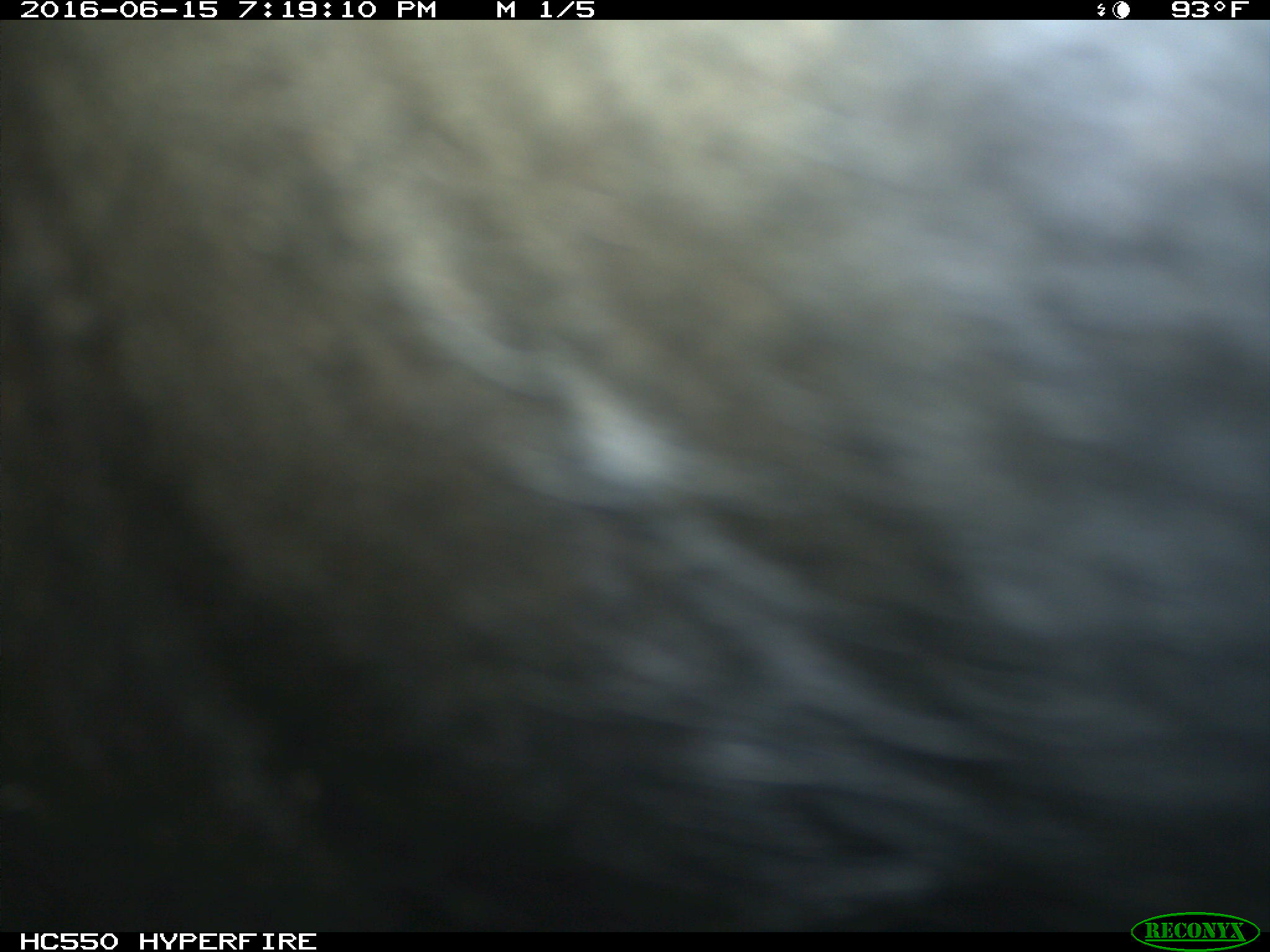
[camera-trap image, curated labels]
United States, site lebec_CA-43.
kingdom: Animalia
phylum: Chordata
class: Mammalia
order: Artiodactyla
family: Bovidae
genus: Bos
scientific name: Bos taurus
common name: domestic cow